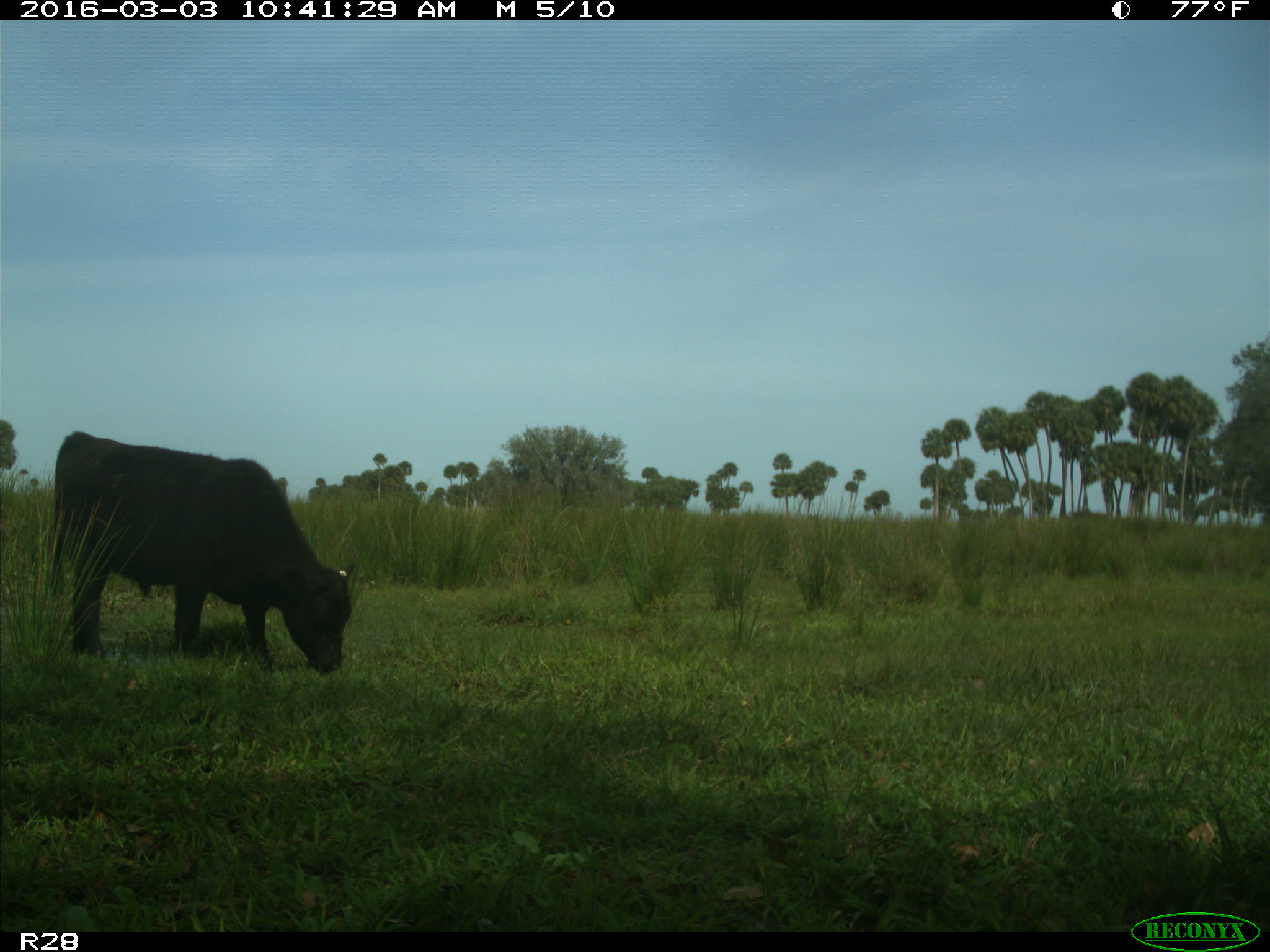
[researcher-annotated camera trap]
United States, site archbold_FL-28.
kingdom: Animalia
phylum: Chordata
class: Mammalia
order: Artiodactyla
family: Bovidae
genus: Bos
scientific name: Bos taurus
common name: domestic cow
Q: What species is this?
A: Bos taurus (domestic cow).